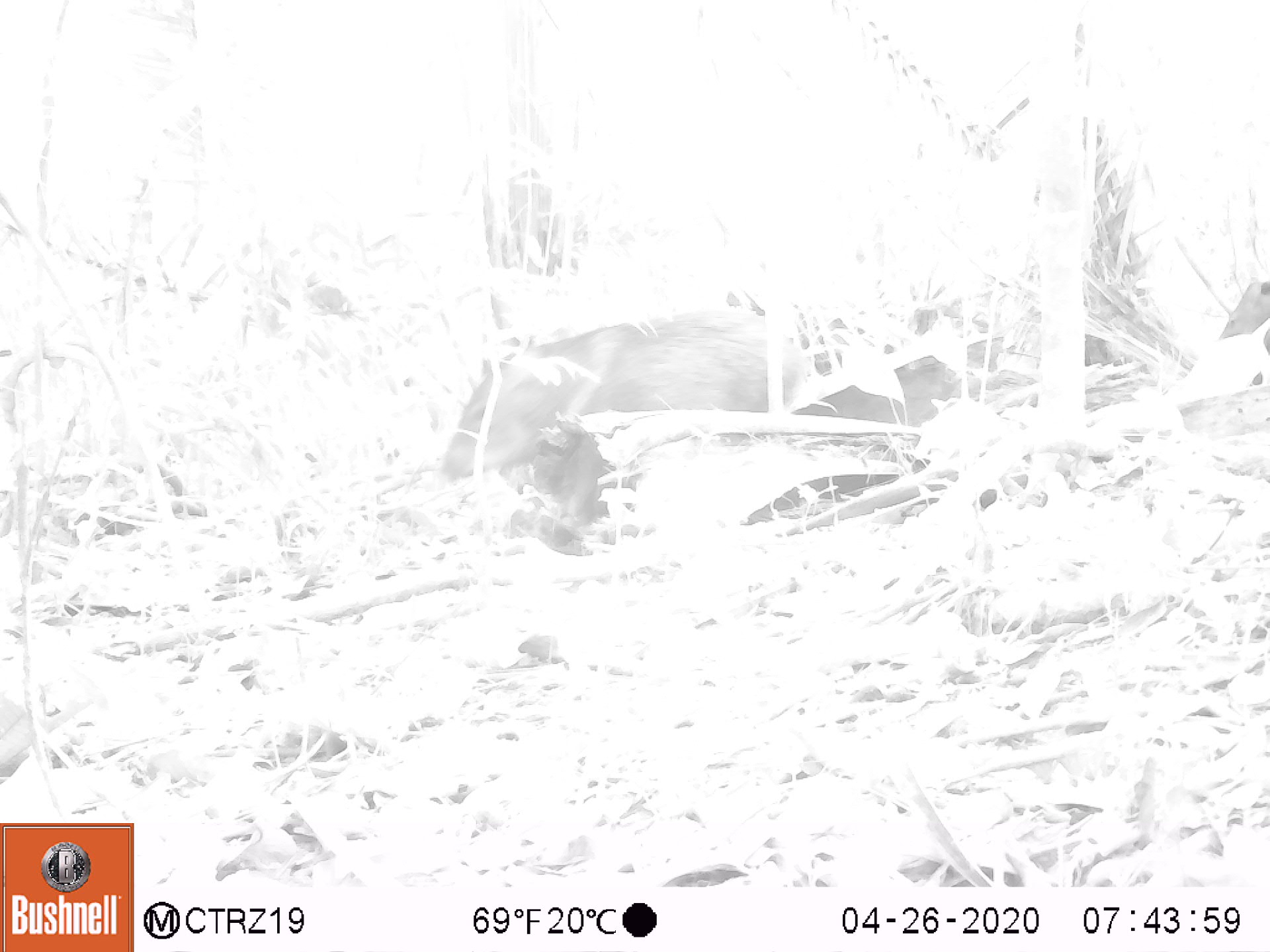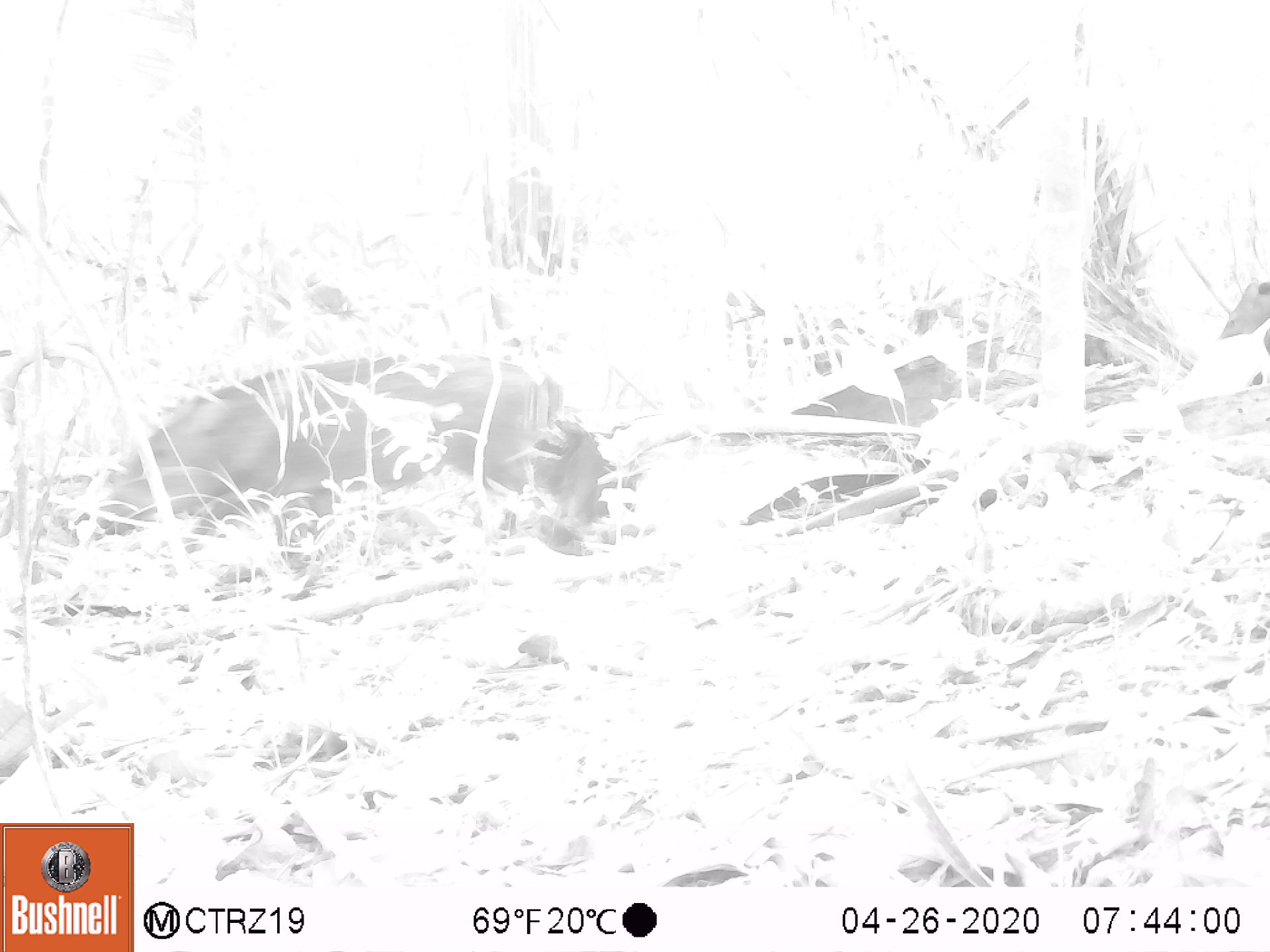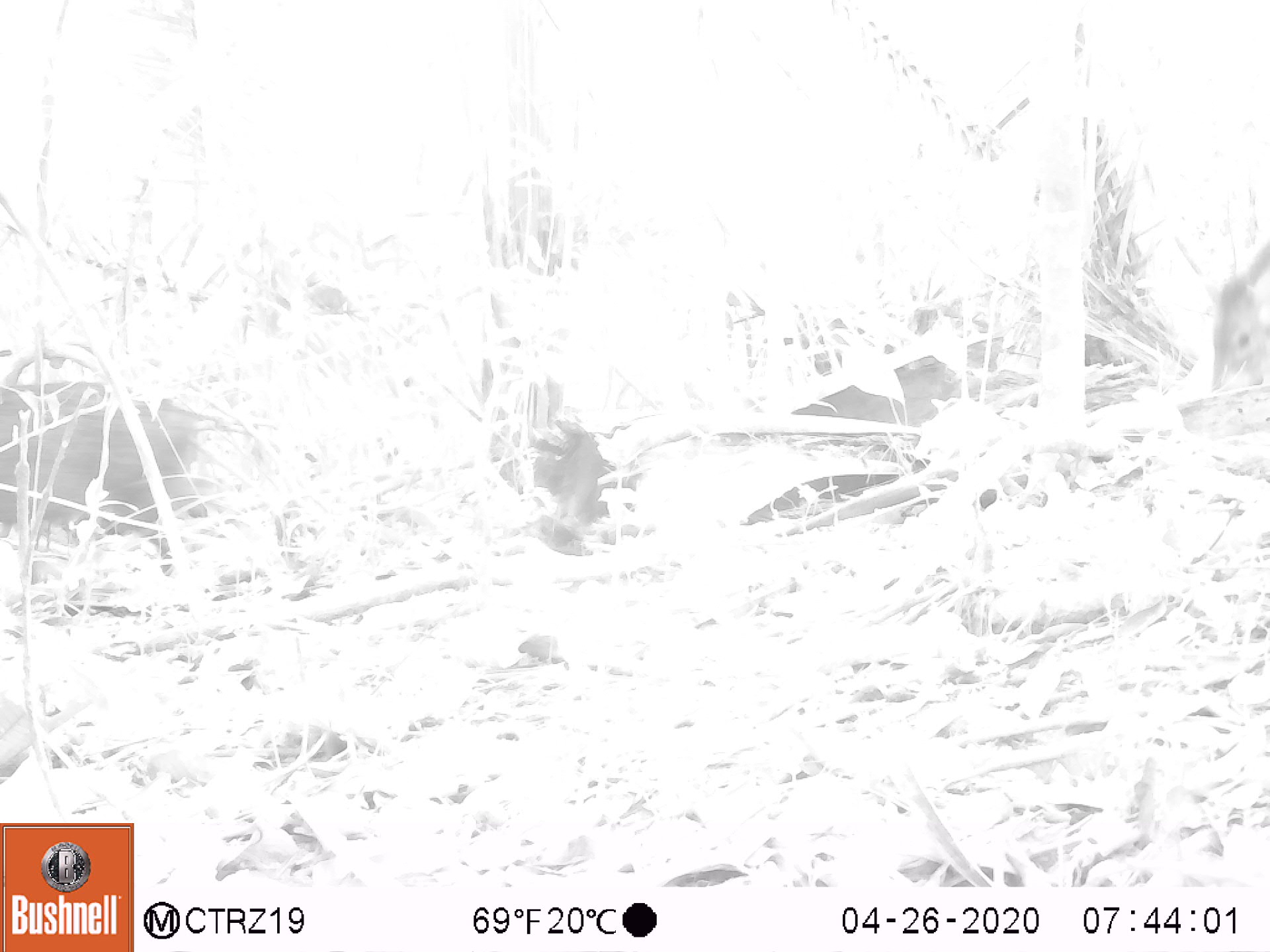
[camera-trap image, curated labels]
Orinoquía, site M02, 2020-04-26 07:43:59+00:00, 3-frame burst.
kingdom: Animalia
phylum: Chordata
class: Mammalia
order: Artiodactyla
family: Tayassuidae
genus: Pecari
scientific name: Pecari tajacu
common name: collared peccary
Collared peccary (Pecari tajacu).